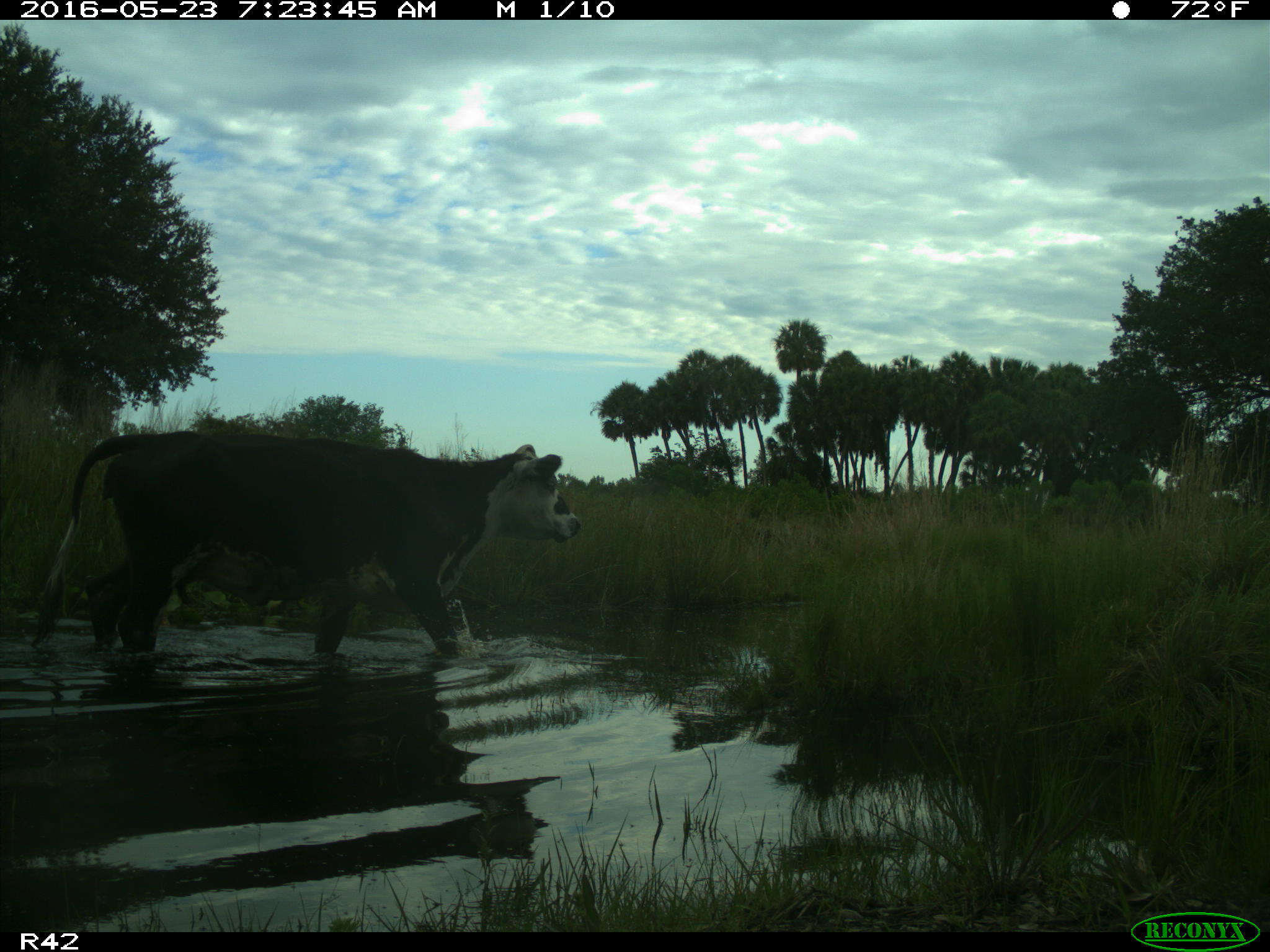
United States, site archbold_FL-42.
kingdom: Animalia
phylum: Chordata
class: Mammalia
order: Artiodactyla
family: Bovidae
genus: Bos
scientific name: Bos taurus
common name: domestic cow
Bos taurus (domestic cow).